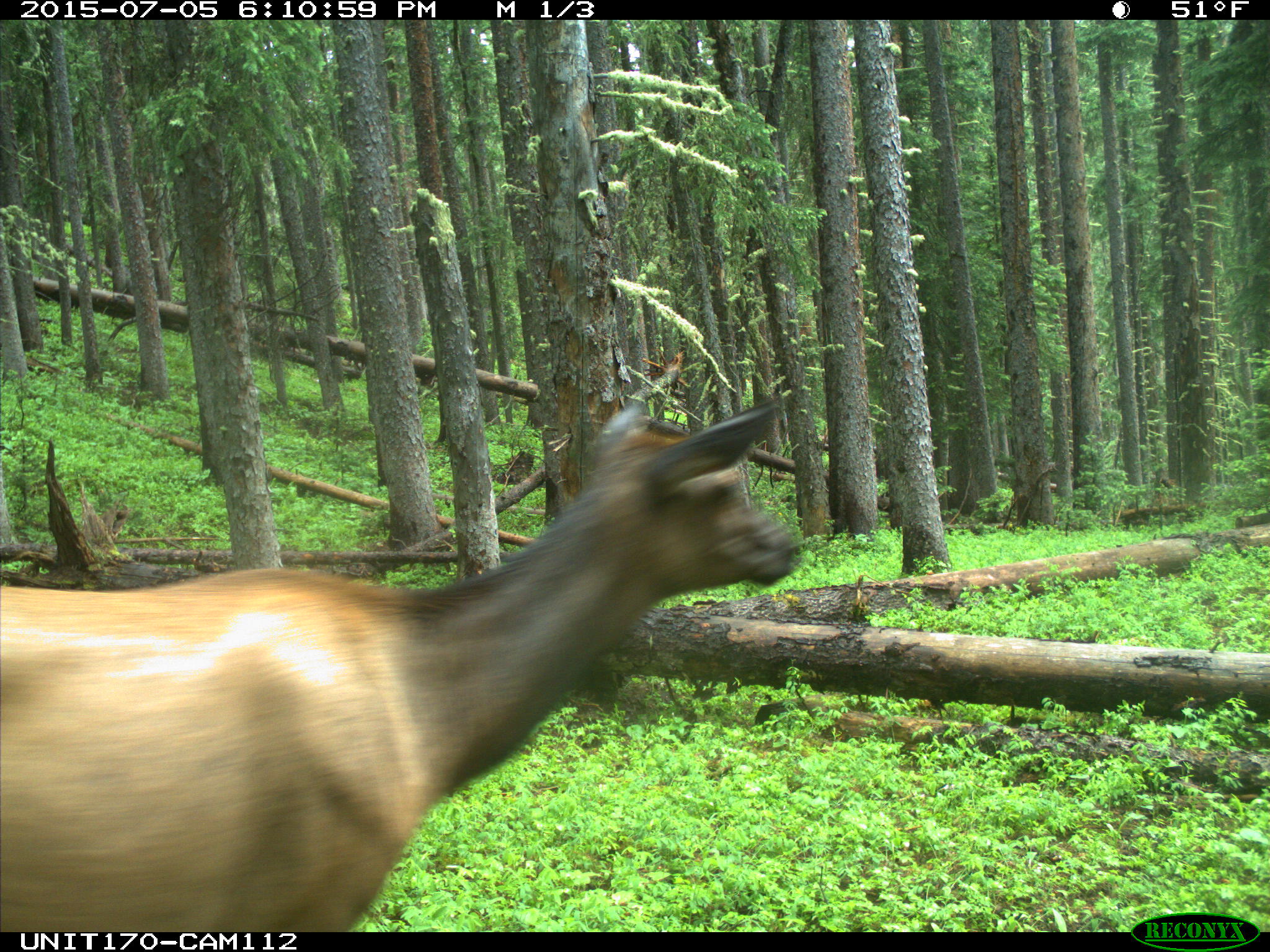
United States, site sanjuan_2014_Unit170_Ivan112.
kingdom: Animalia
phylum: Chordata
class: Mammalia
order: Artiodactyla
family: Cervidae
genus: Cervus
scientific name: Cervus elaphus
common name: red deer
Cervus elaphus (red deer).